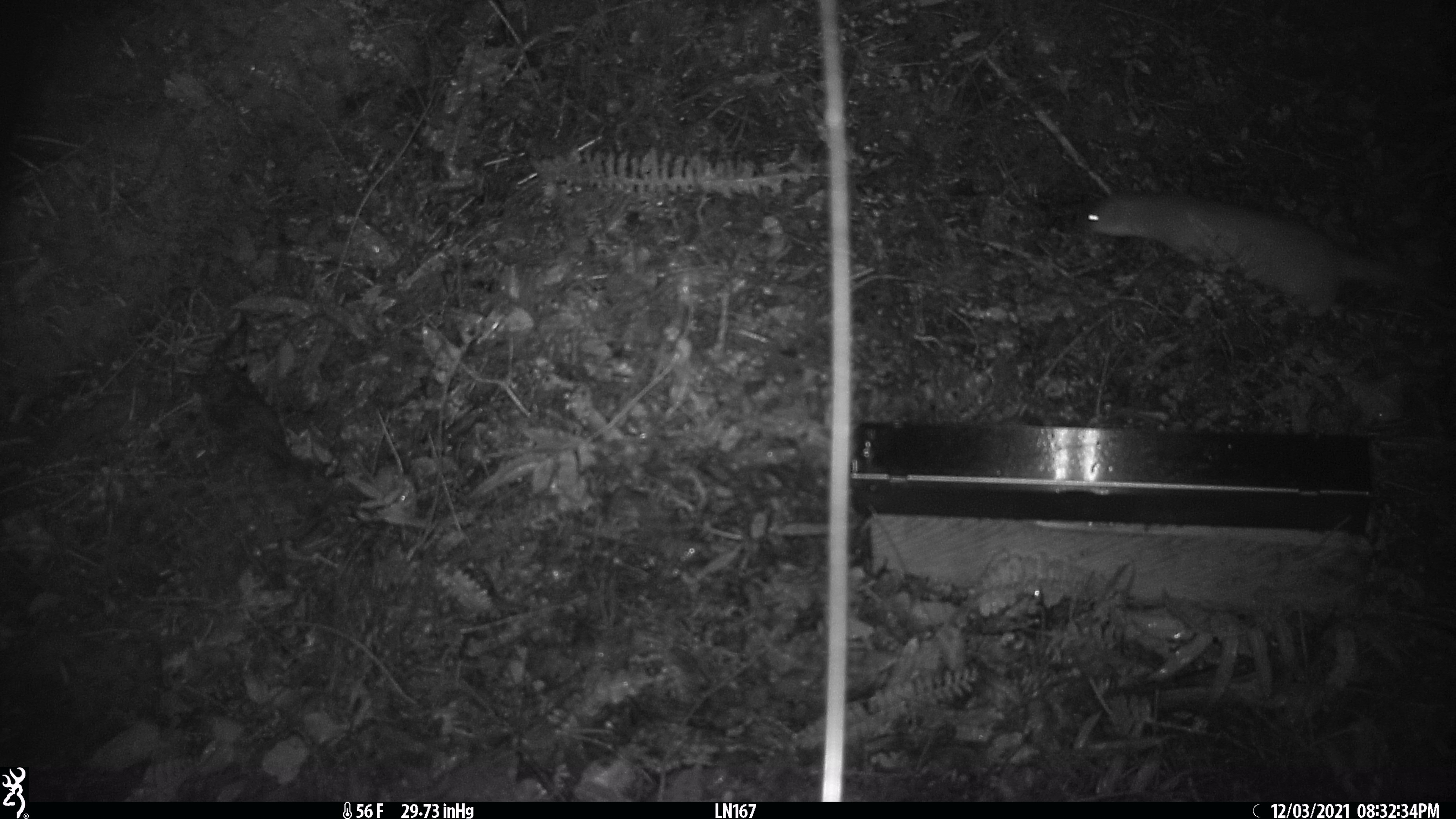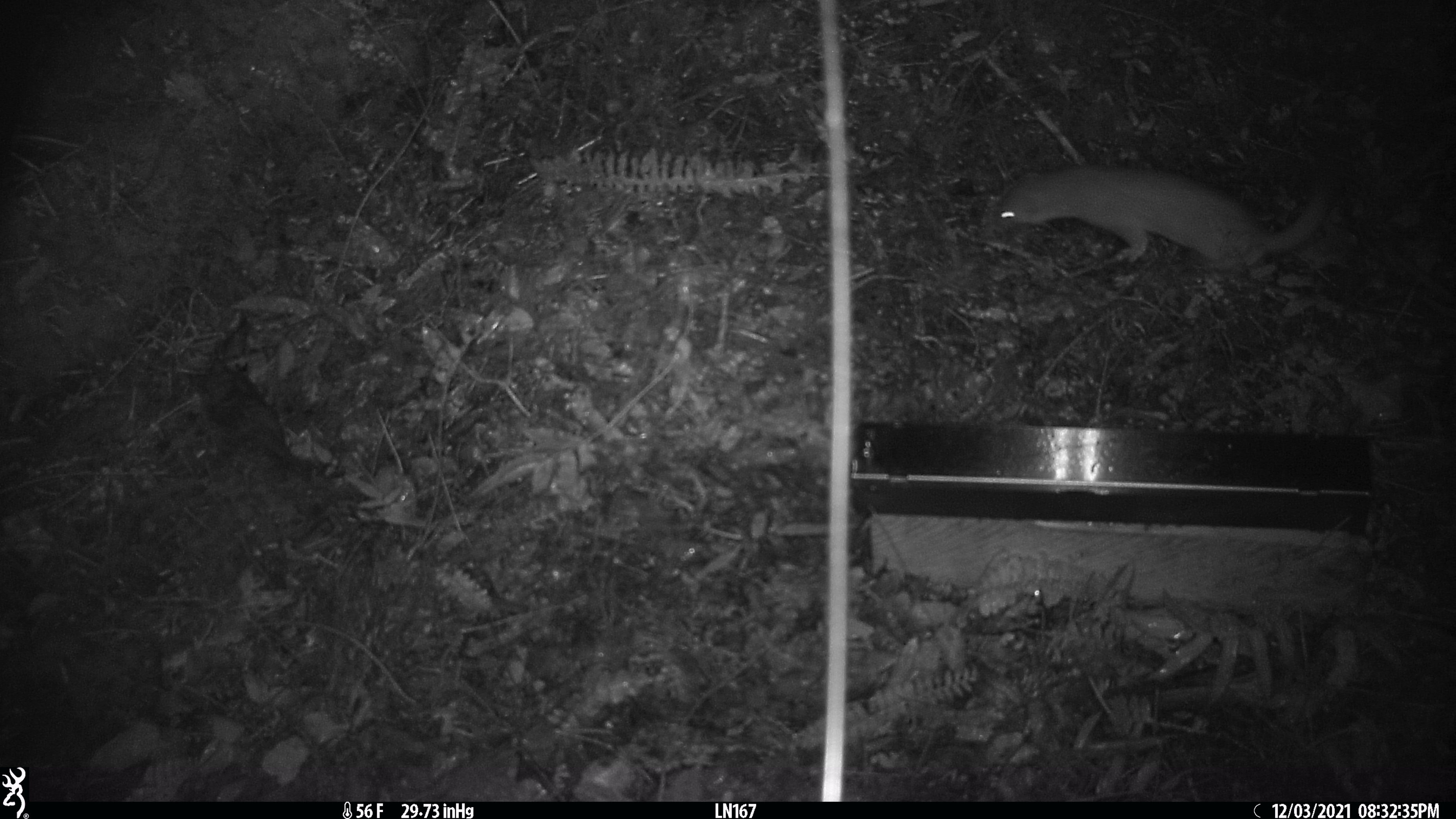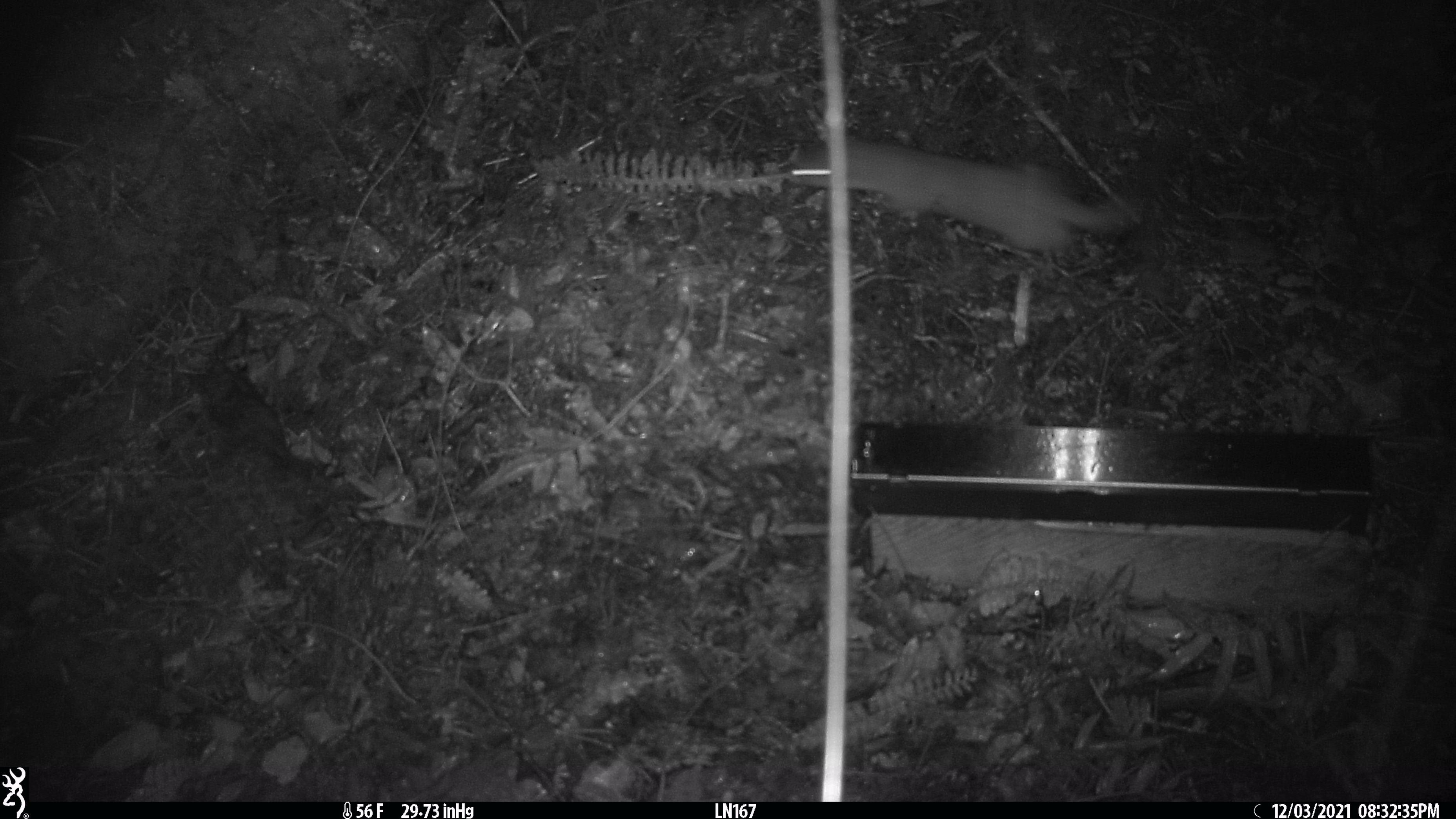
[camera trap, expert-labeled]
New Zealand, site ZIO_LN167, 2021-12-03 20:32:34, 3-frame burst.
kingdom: Animalia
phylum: Chordata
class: Mammalia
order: Carnivora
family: Mustelidae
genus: Mustela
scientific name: Mustela erminea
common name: stoat